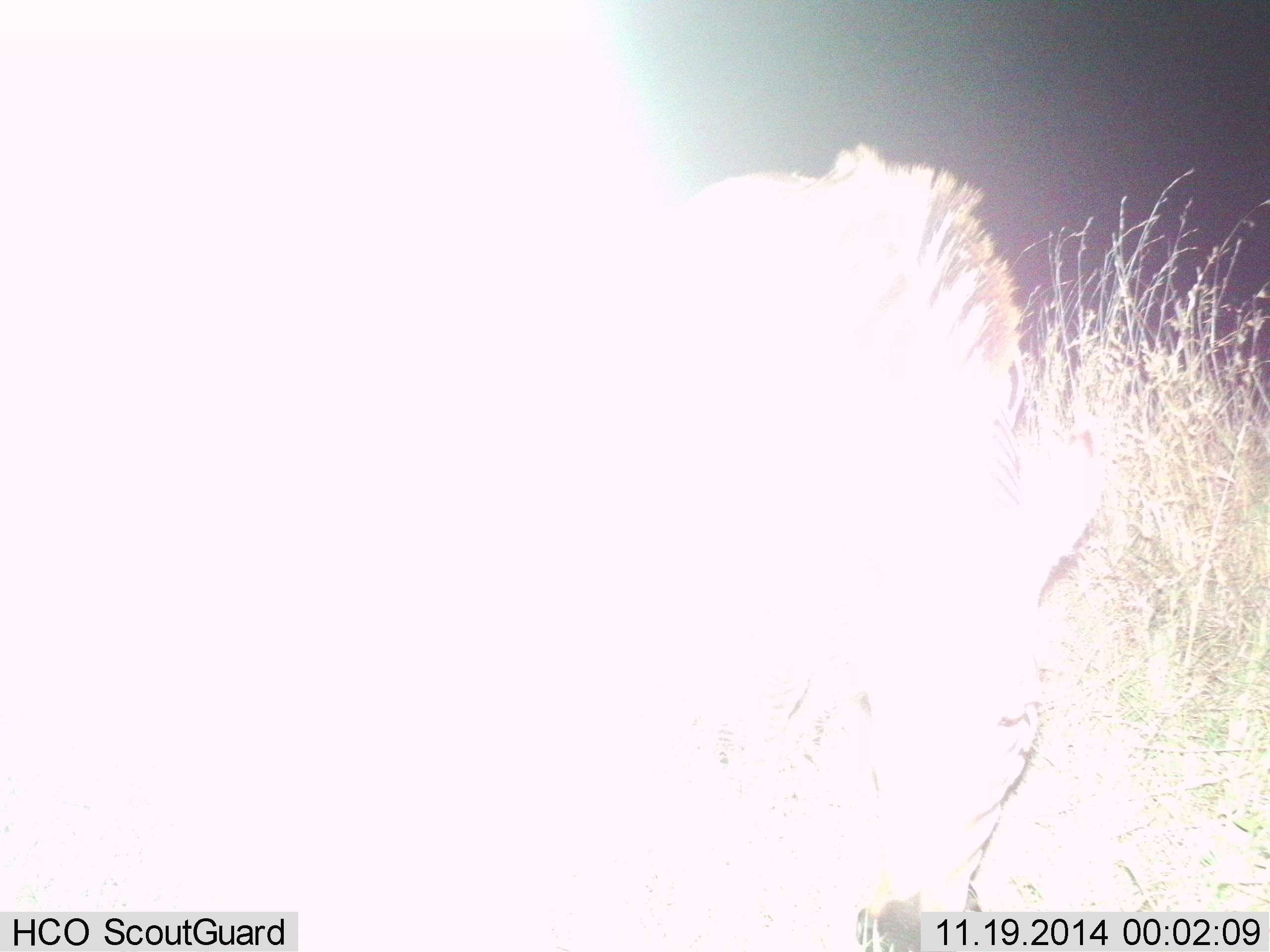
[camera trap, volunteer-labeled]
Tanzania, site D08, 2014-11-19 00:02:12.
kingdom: Animalia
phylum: Chordata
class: Mammalia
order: Perissodactyla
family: Equidae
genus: Equus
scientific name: Equus quagga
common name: plains zebra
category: zebra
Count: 1.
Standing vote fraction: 50%.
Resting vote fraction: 10%.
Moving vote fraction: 0%.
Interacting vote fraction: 0%.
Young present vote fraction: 10%.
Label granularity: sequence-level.